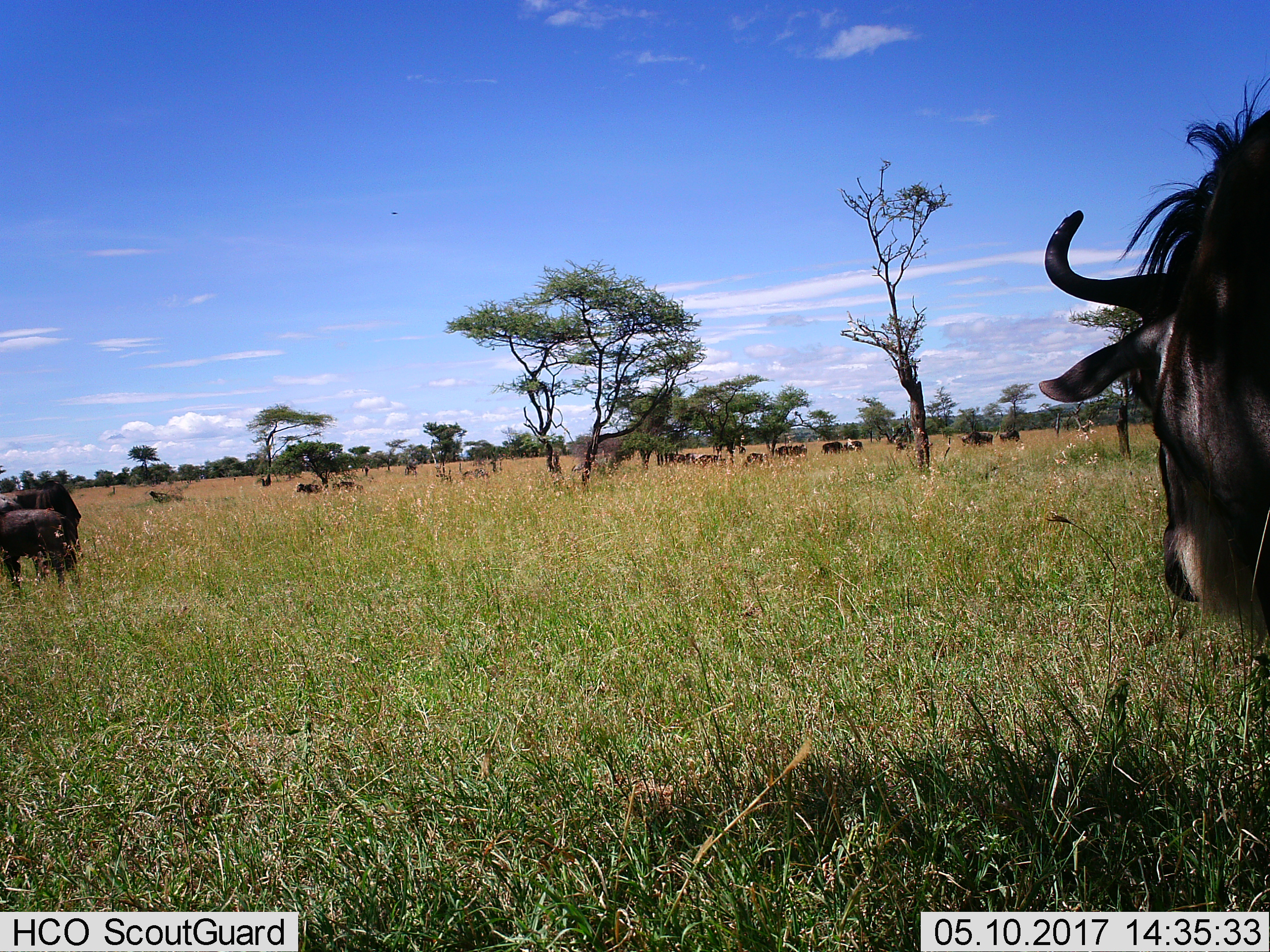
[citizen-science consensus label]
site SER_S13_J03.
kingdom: Animalia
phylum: Chordata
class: Mammalia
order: Artiodactyla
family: Bovidae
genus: Connochaetes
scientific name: Connochaetes taurinus taurinus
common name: blue wildebeest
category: wildebeestblue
Wildebeestblue (blue wildebeest) (Connochaetes taurinus taurinus), count 11-50. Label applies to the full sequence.